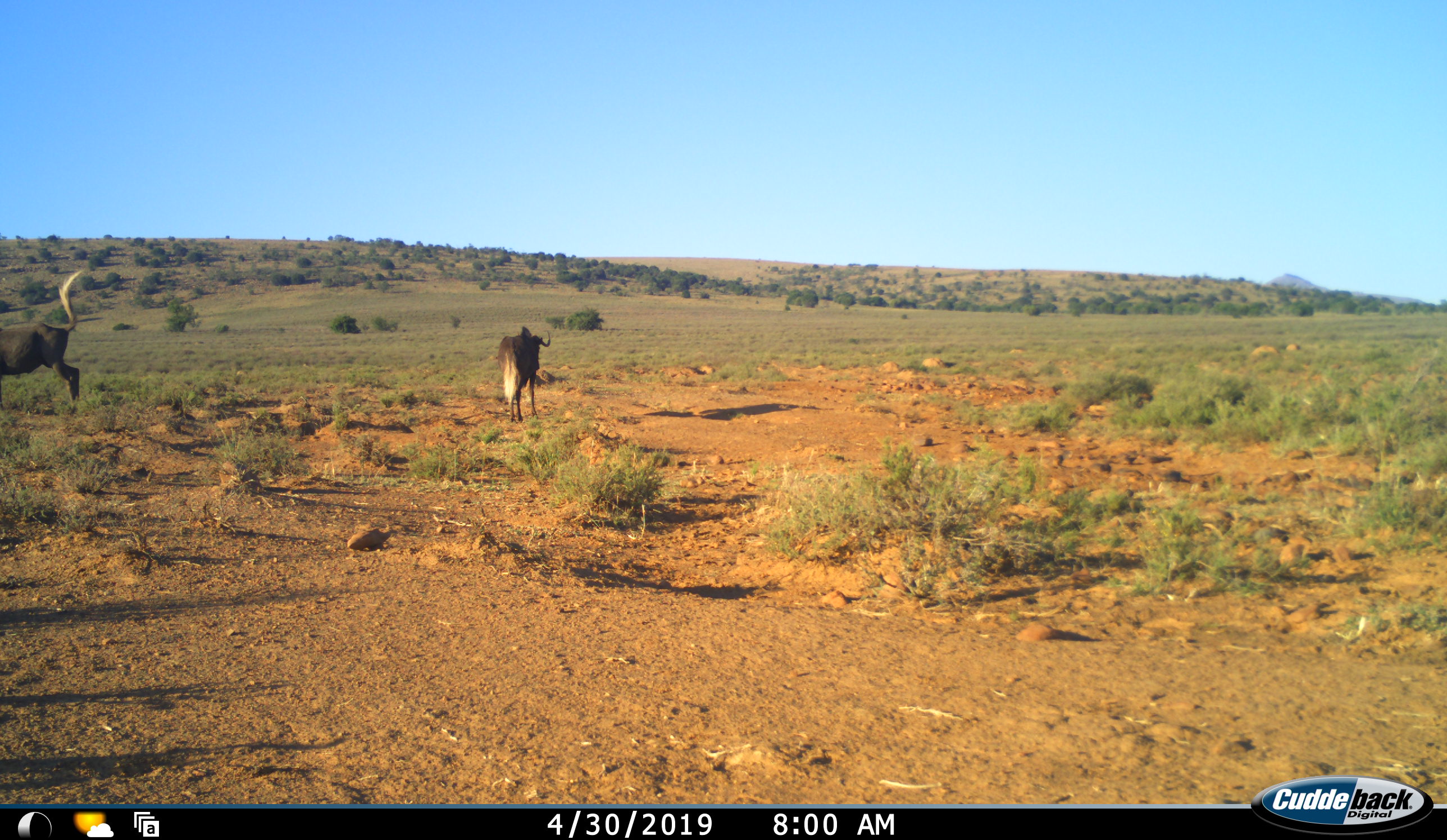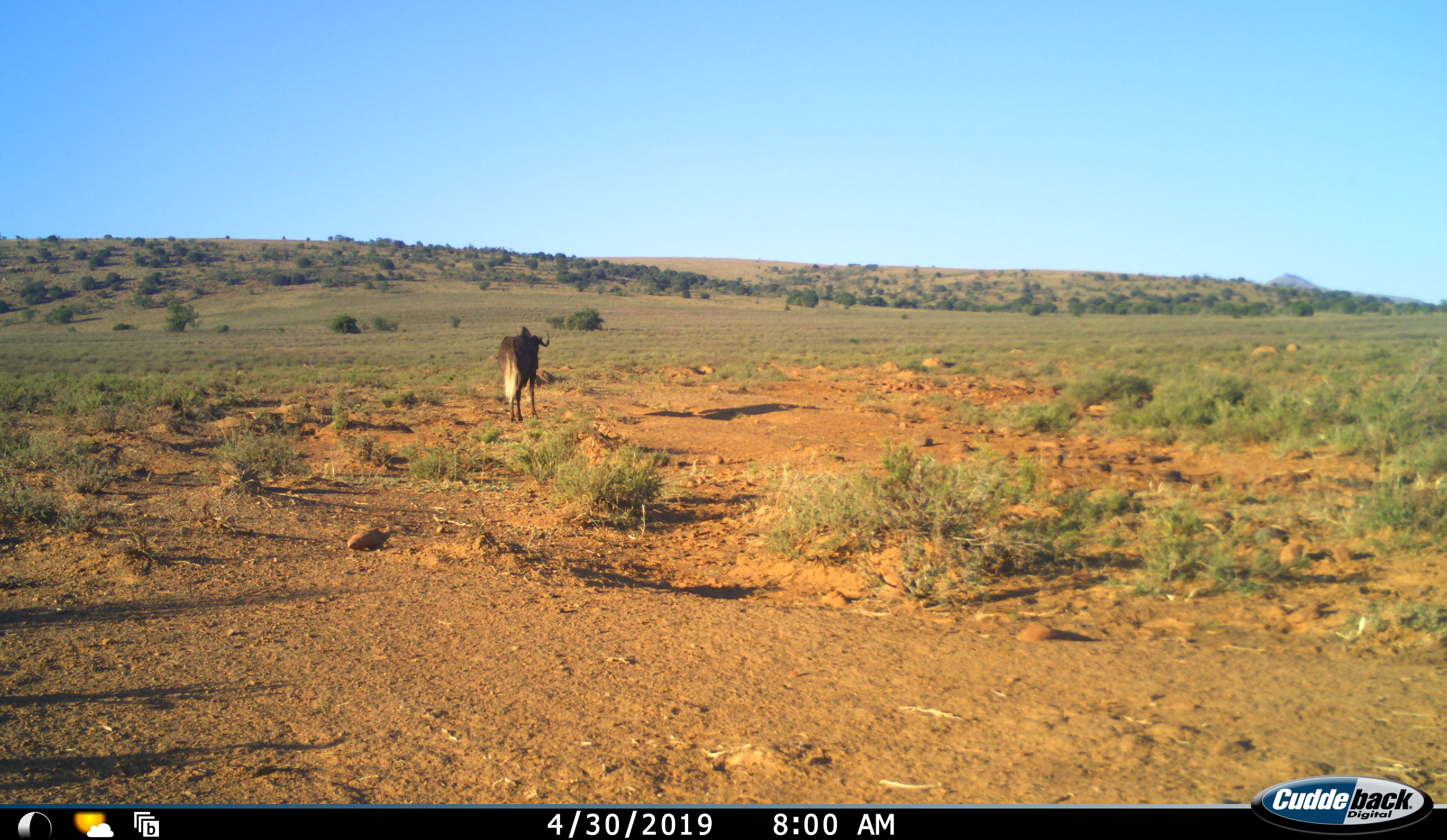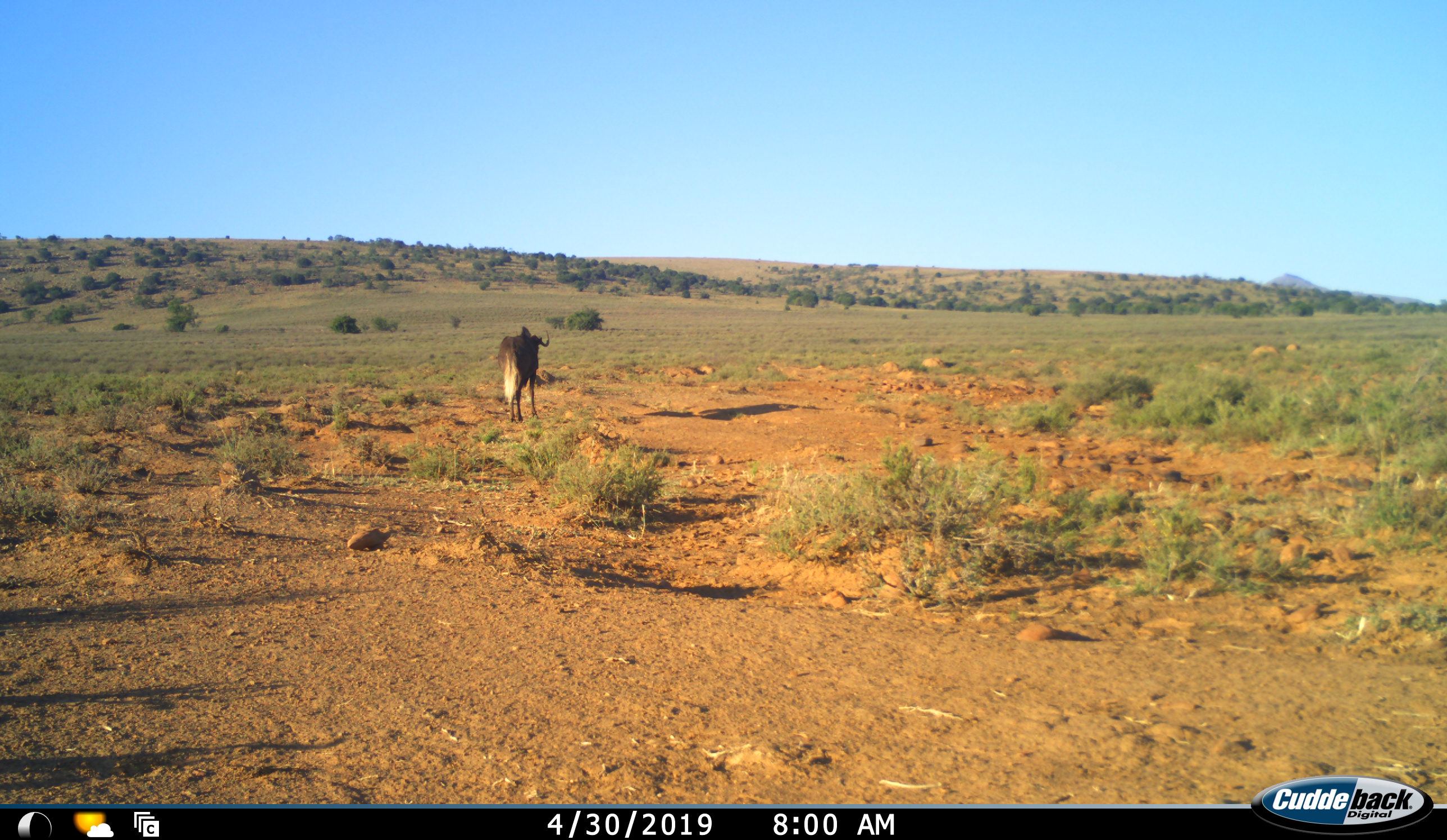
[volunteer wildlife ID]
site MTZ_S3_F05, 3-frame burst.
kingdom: Animalia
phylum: Chordata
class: Mammalia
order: Artiodactyla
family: Bovidae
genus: Connochaetes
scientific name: Connochaetes gnou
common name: black wildebeest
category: wildebeestblack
Wildebeestblack (black wildebeest) (Connochaetes gnou), count 2. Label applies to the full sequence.